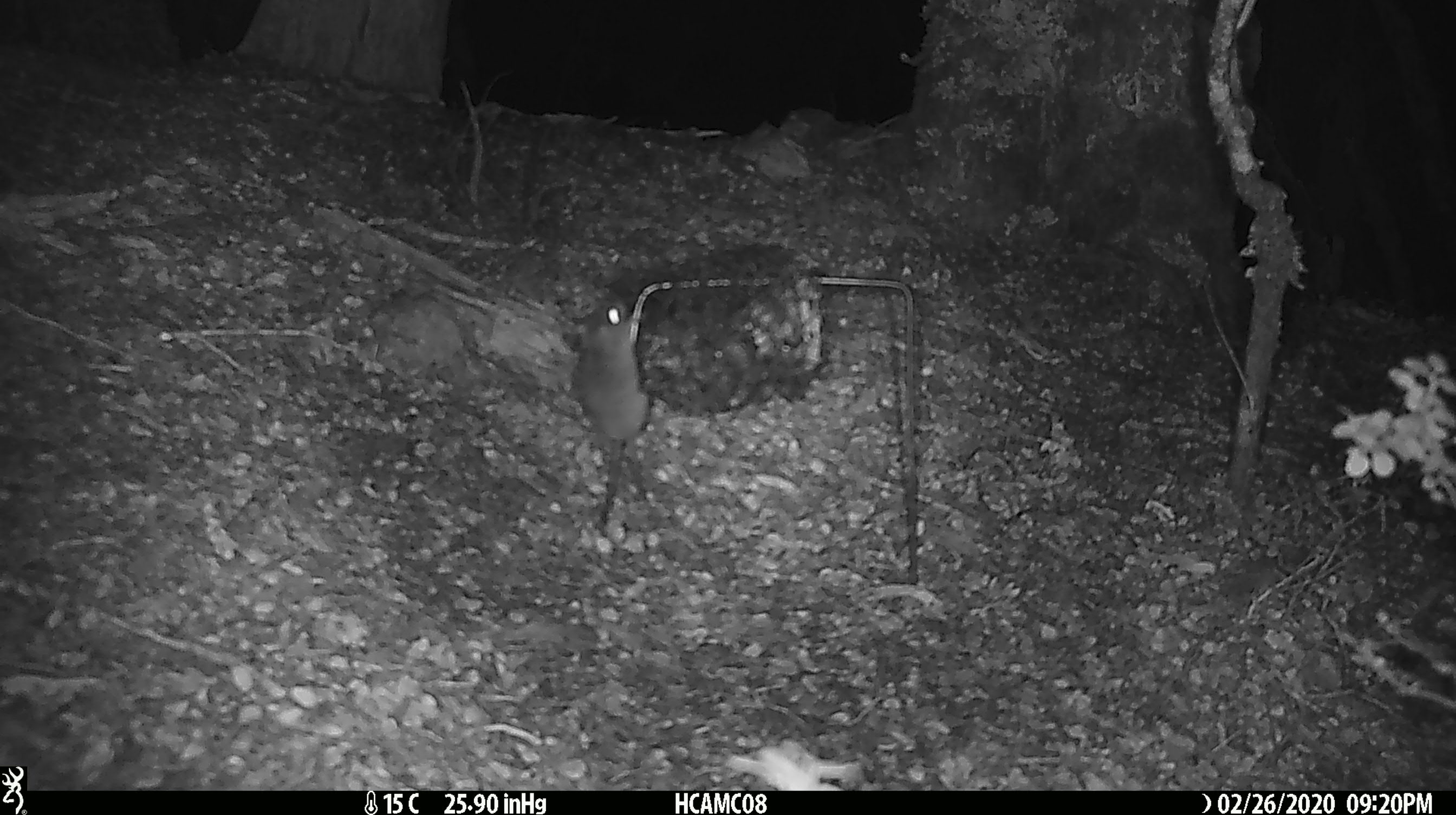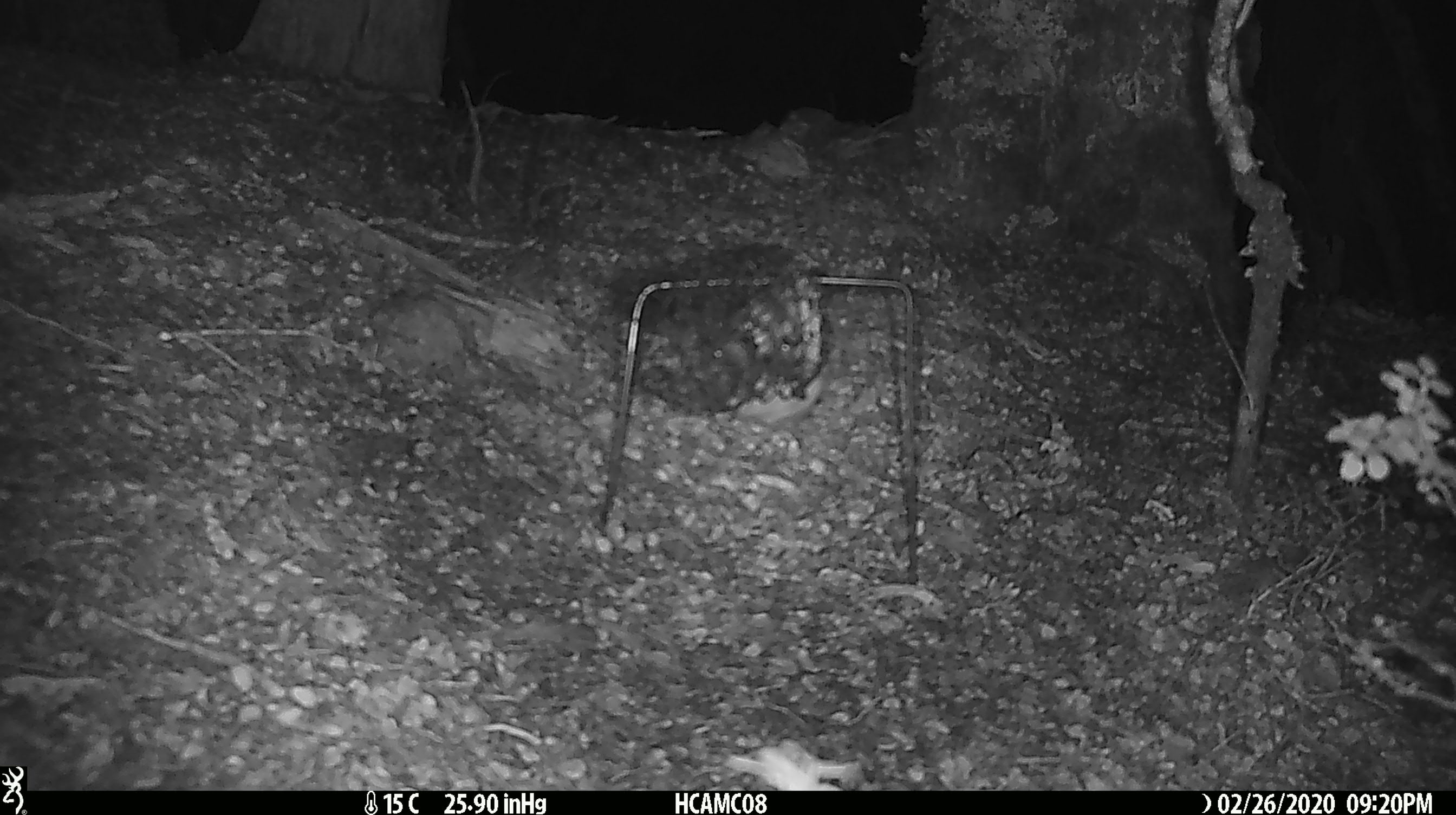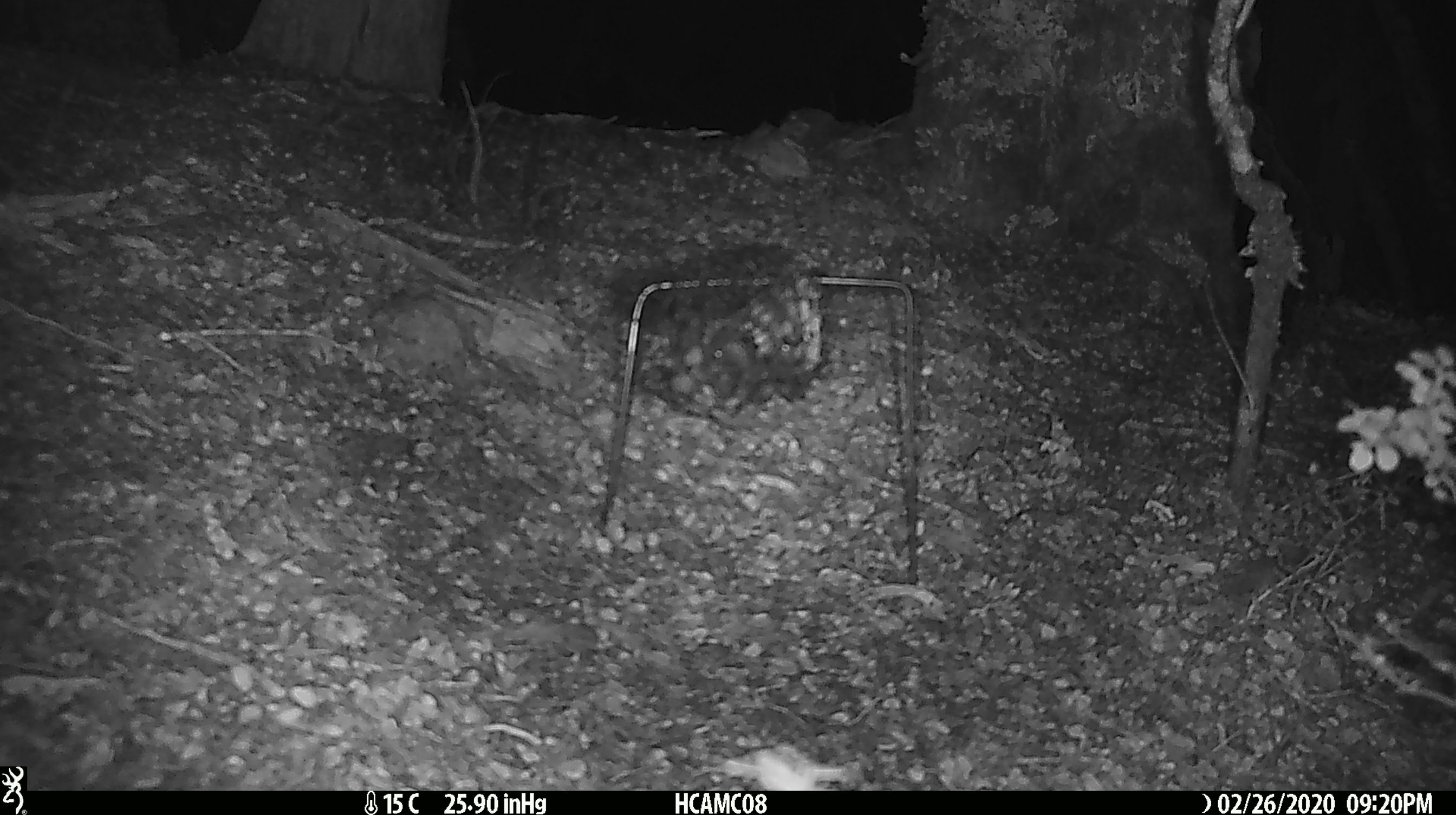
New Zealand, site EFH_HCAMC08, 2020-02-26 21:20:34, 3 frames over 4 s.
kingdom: Animalia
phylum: Chordata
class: Mammalia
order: Rodentia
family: Muridae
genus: Mus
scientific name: Mus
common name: mouse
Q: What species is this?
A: Mouse (Mus).